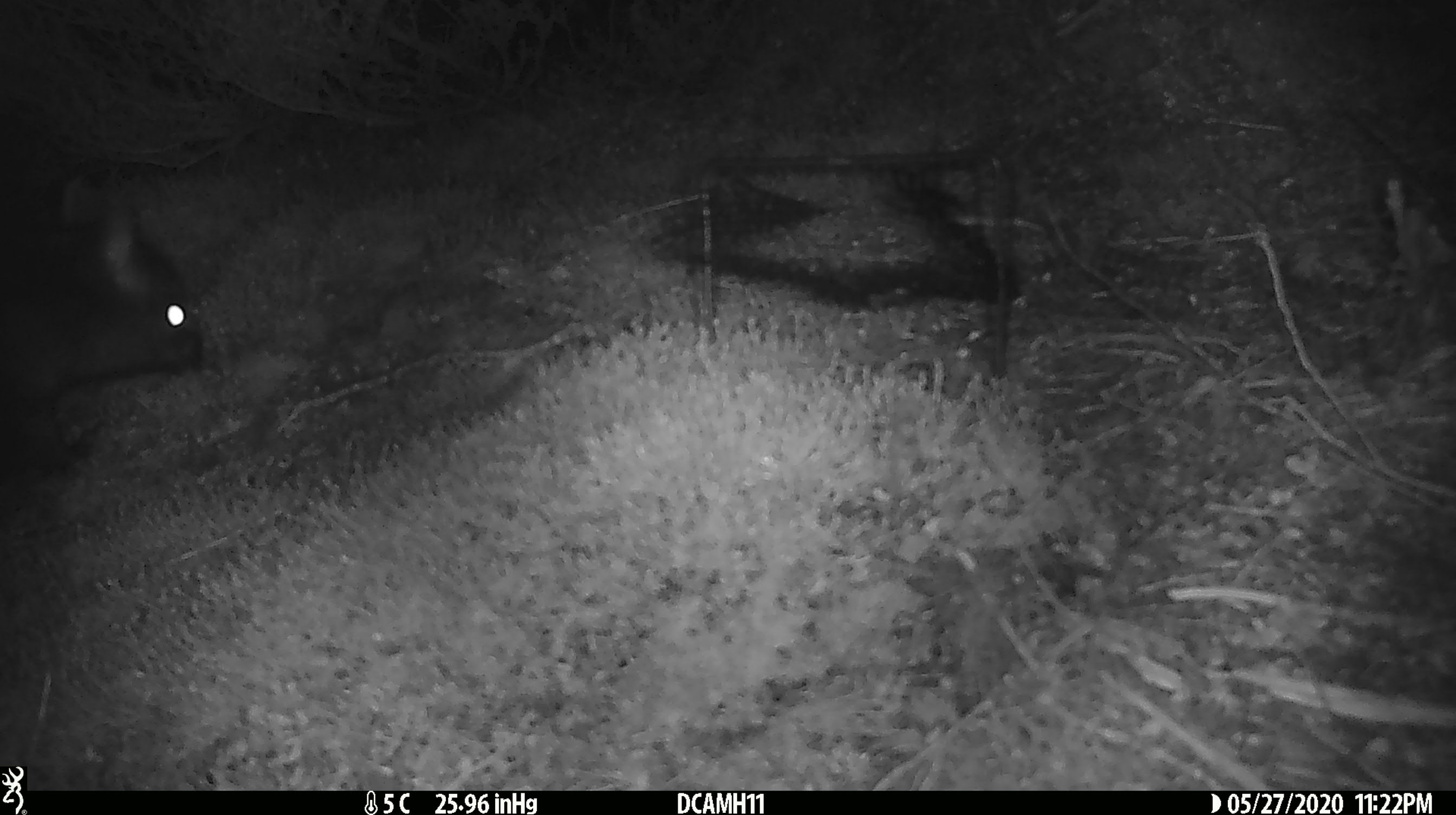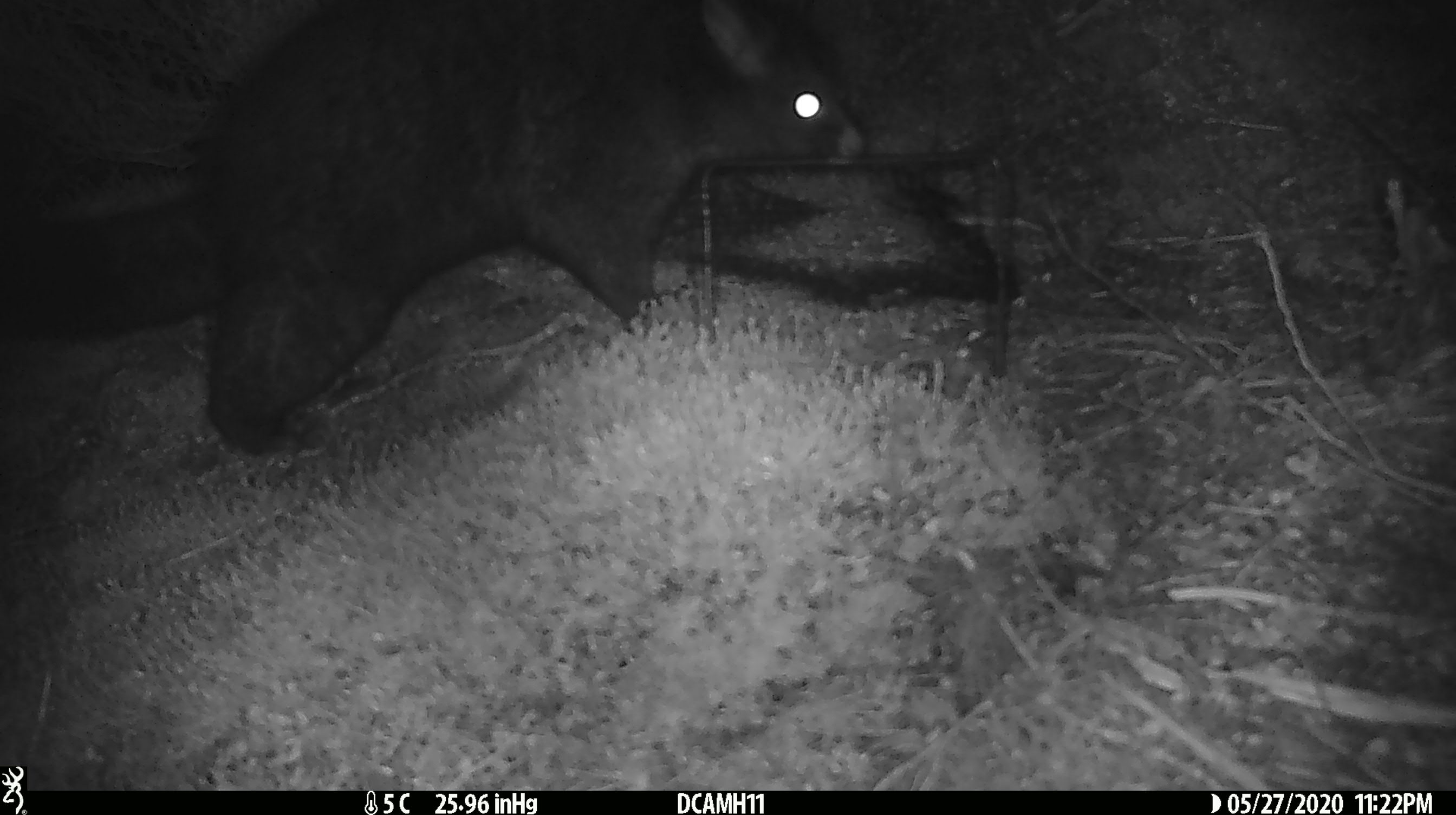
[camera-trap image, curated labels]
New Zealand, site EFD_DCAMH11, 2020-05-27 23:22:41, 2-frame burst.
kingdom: Animalia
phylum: Chordata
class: Mammalia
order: Diprotodontia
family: Phalangeridae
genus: Trichosurus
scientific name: Trichosurus vulpecula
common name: common brushtail possum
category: possum